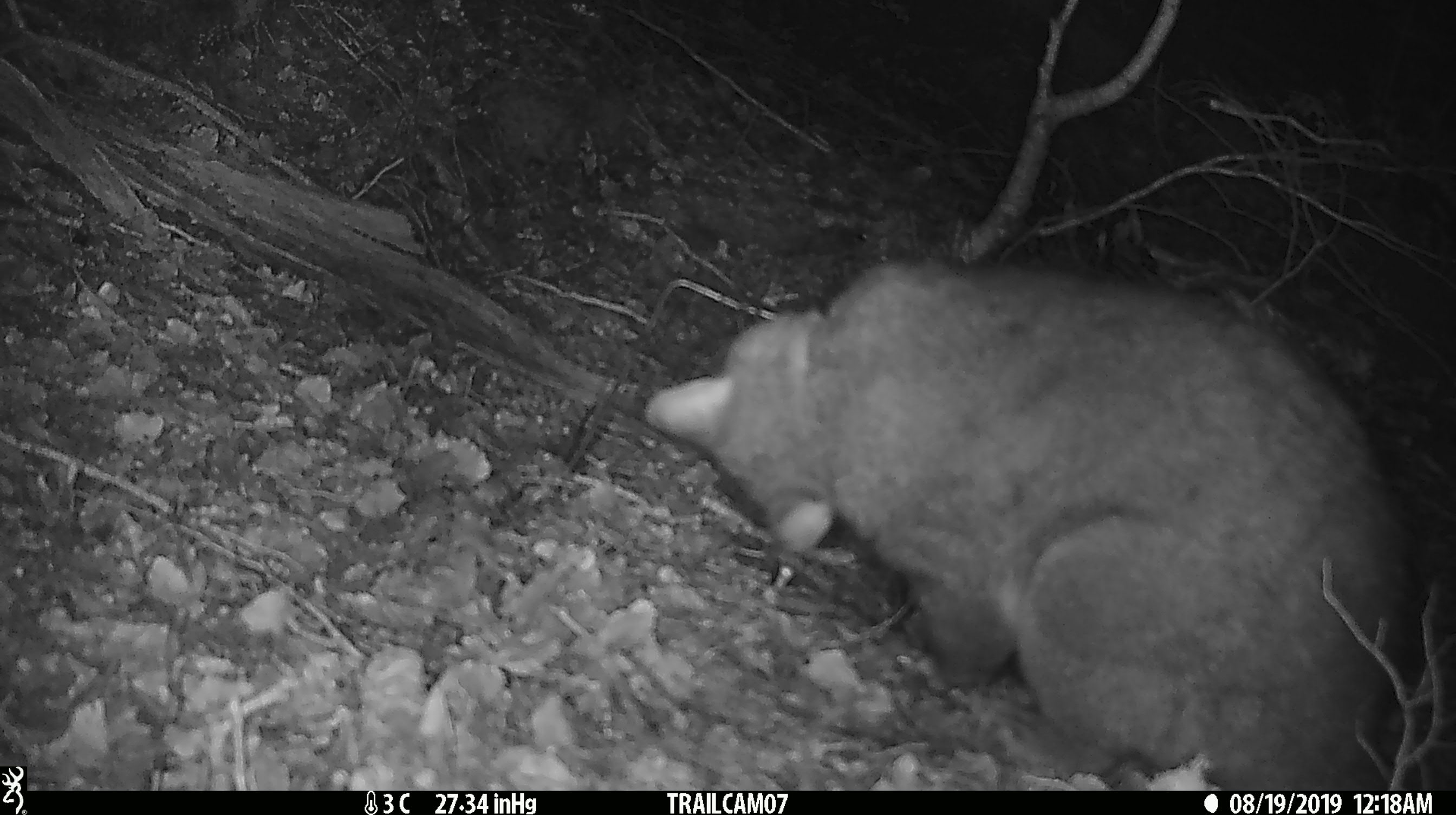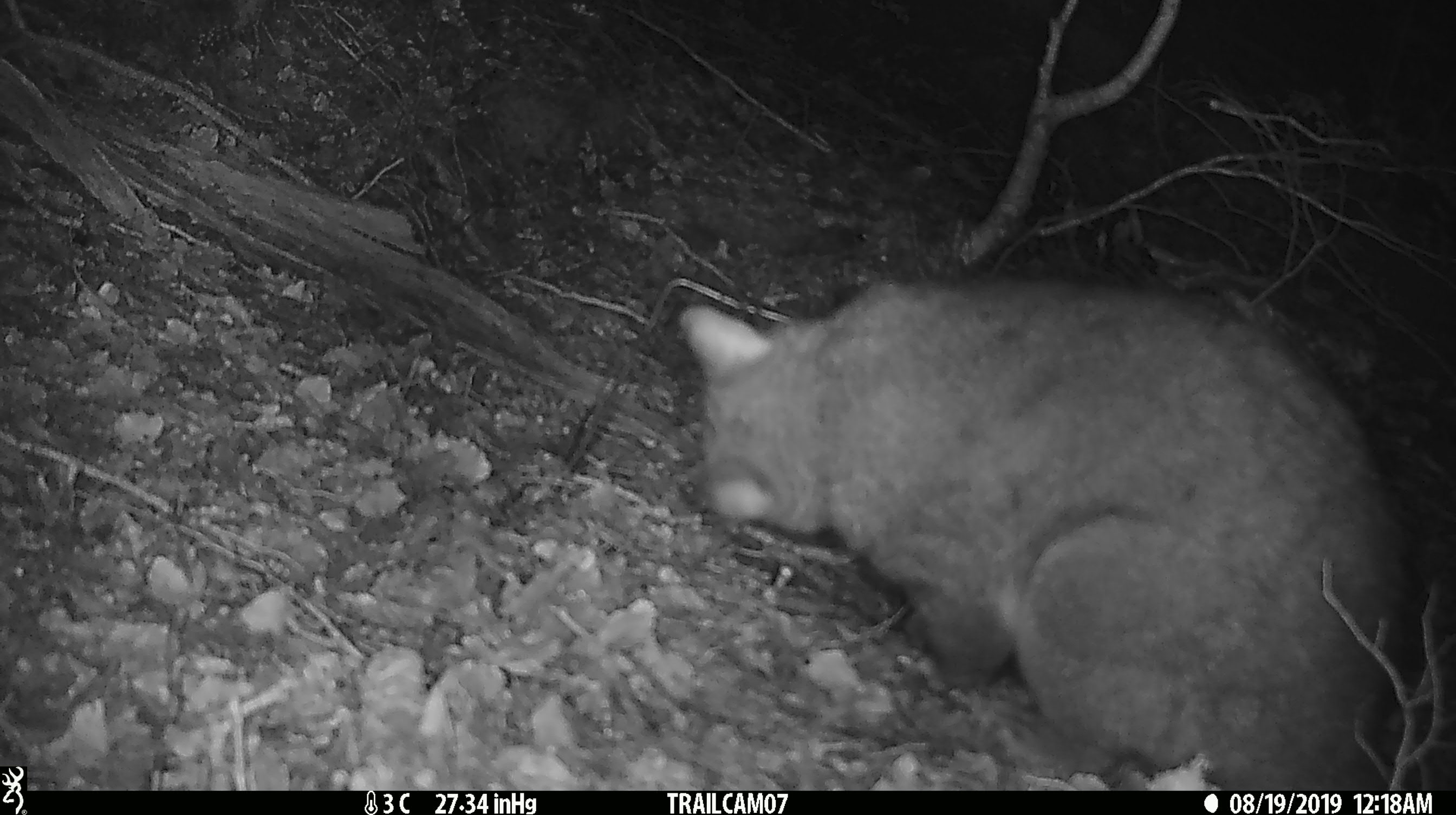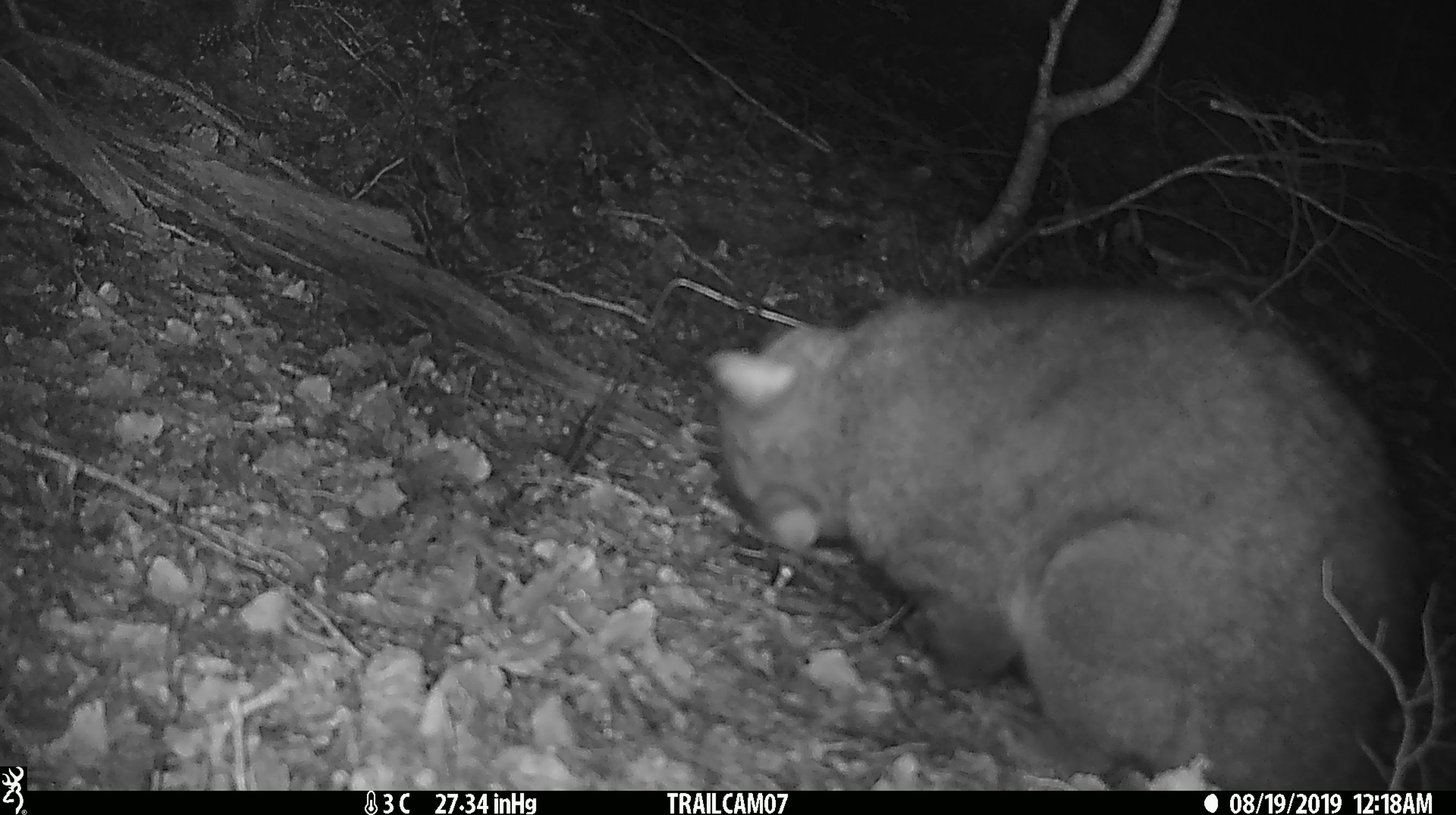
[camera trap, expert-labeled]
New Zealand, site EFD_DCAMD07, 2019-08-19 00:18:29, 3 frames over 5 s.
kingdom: Animalia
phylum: Chordata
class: Mammalia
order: Diprotodontia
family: Phalangeridae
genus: Trichosurus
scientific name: Trichosurus vulpecula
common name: common brushtail possum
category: possum